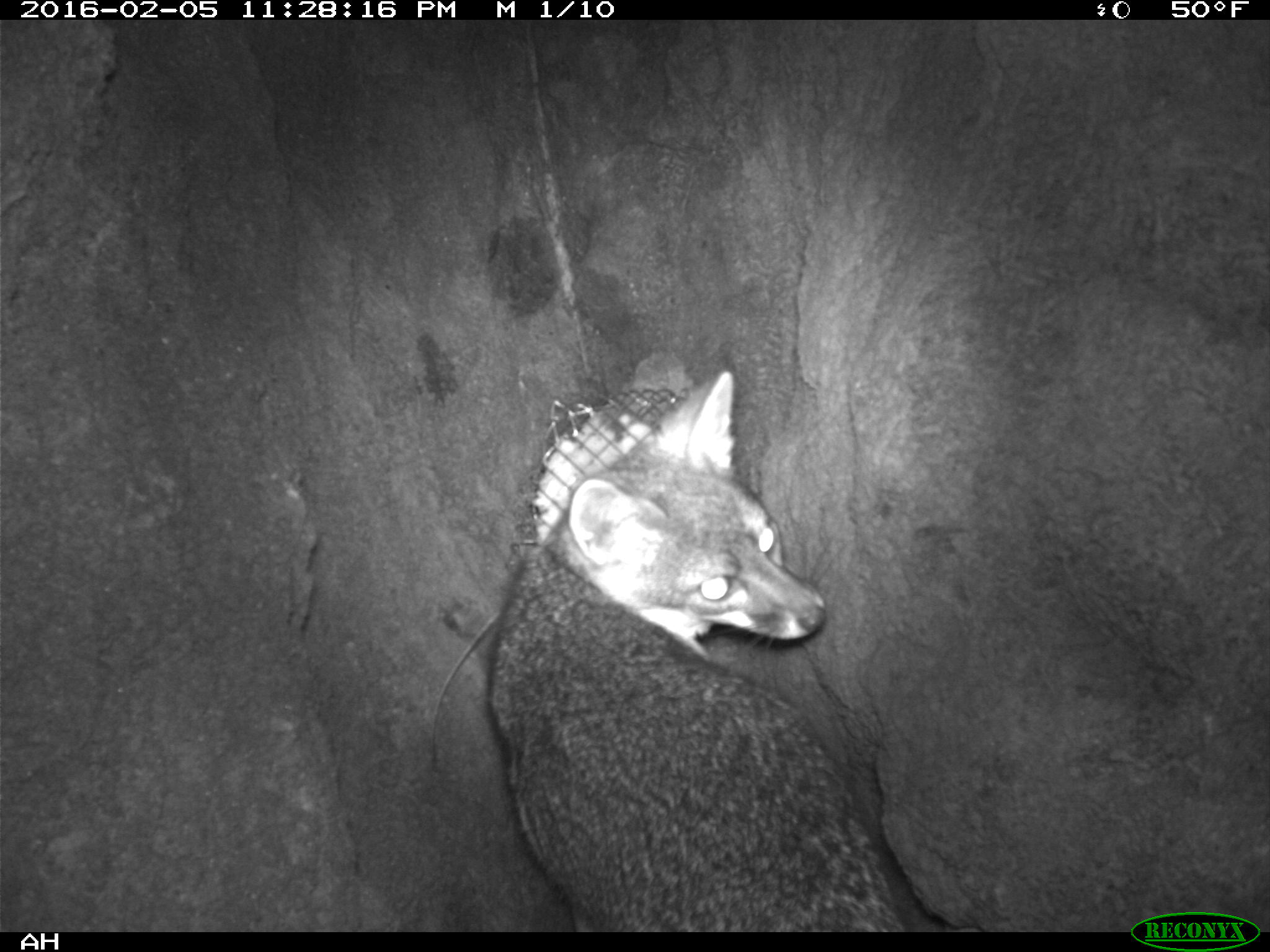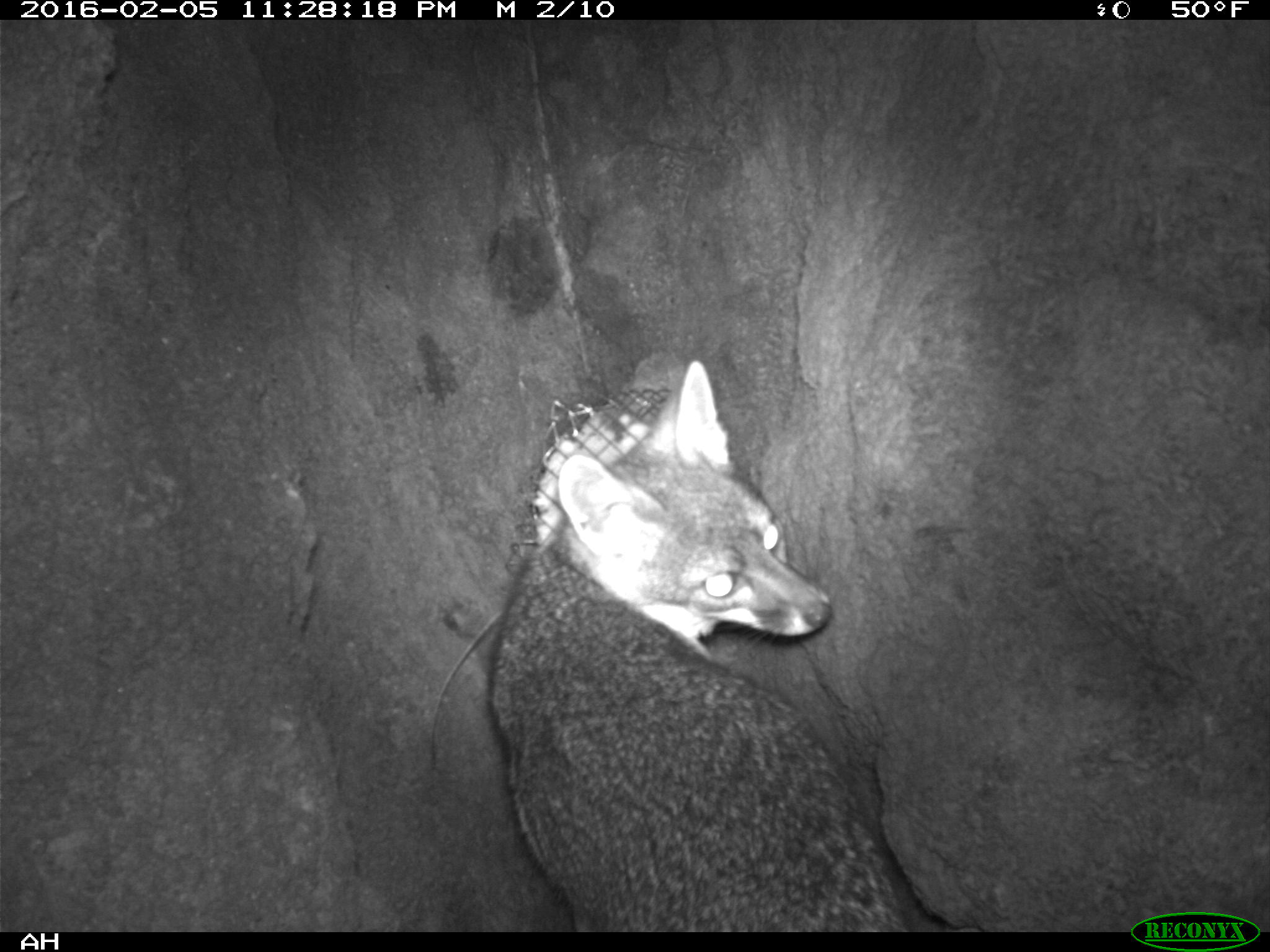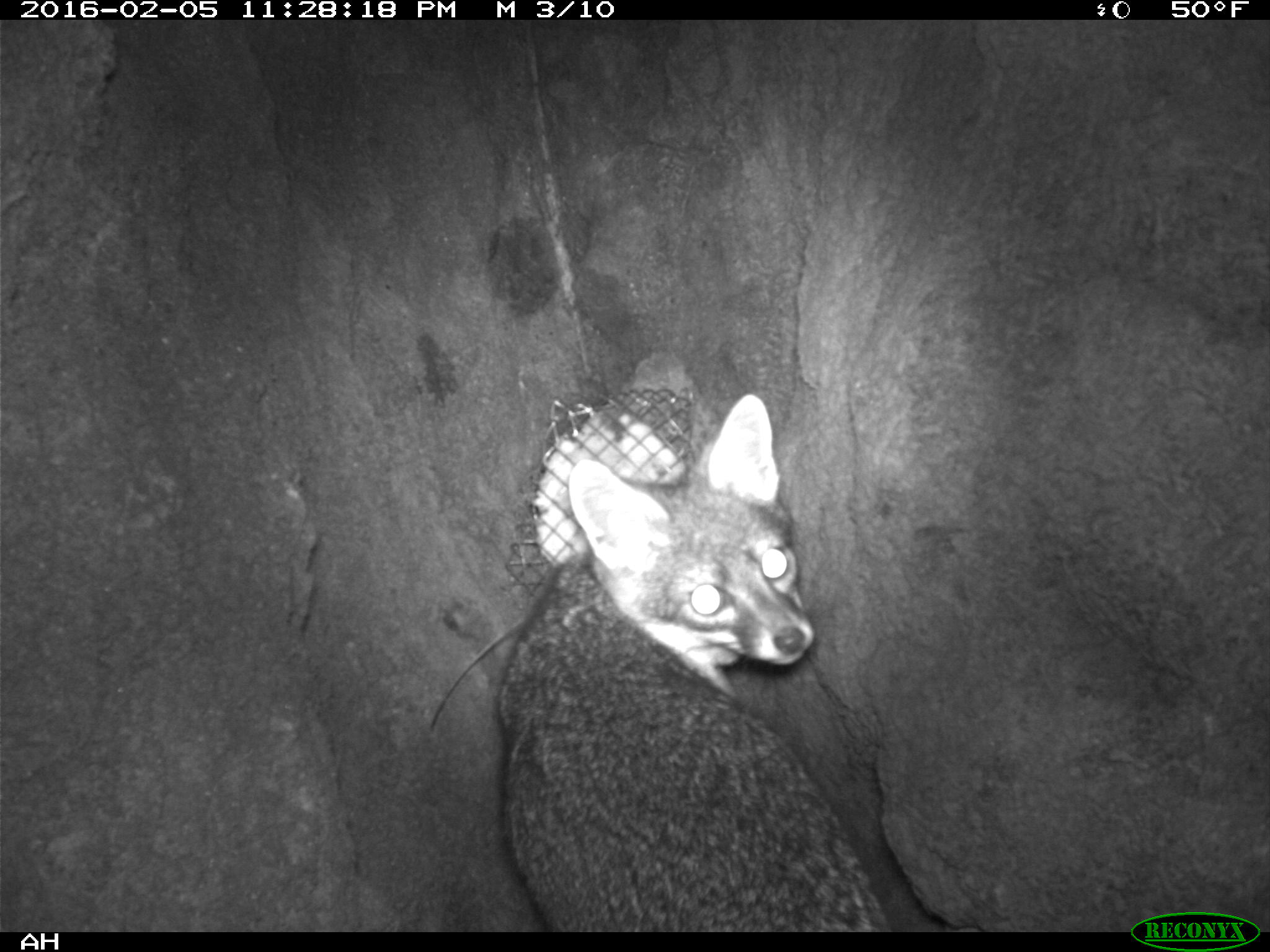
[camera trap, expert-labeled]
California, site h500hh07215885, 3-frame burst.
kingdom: Animalia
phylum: Chordata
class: Mammalia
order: Carnivora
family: Canidae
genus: Urocyon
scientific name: Urocyon littoralis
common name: island fox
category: fox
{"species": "fox (island fox) (Urocyon littoralis)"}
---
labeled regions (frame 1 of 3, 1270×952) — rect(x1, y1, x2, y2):
fox: rect(485, 372, 904, 930)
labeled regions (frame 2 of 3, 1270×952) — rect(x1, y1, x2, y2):
fox: rect(487, 361, 912, 932)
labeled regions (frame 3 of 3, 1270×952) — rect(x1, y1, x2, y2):
fox: rect(495, 390, 892, 932)